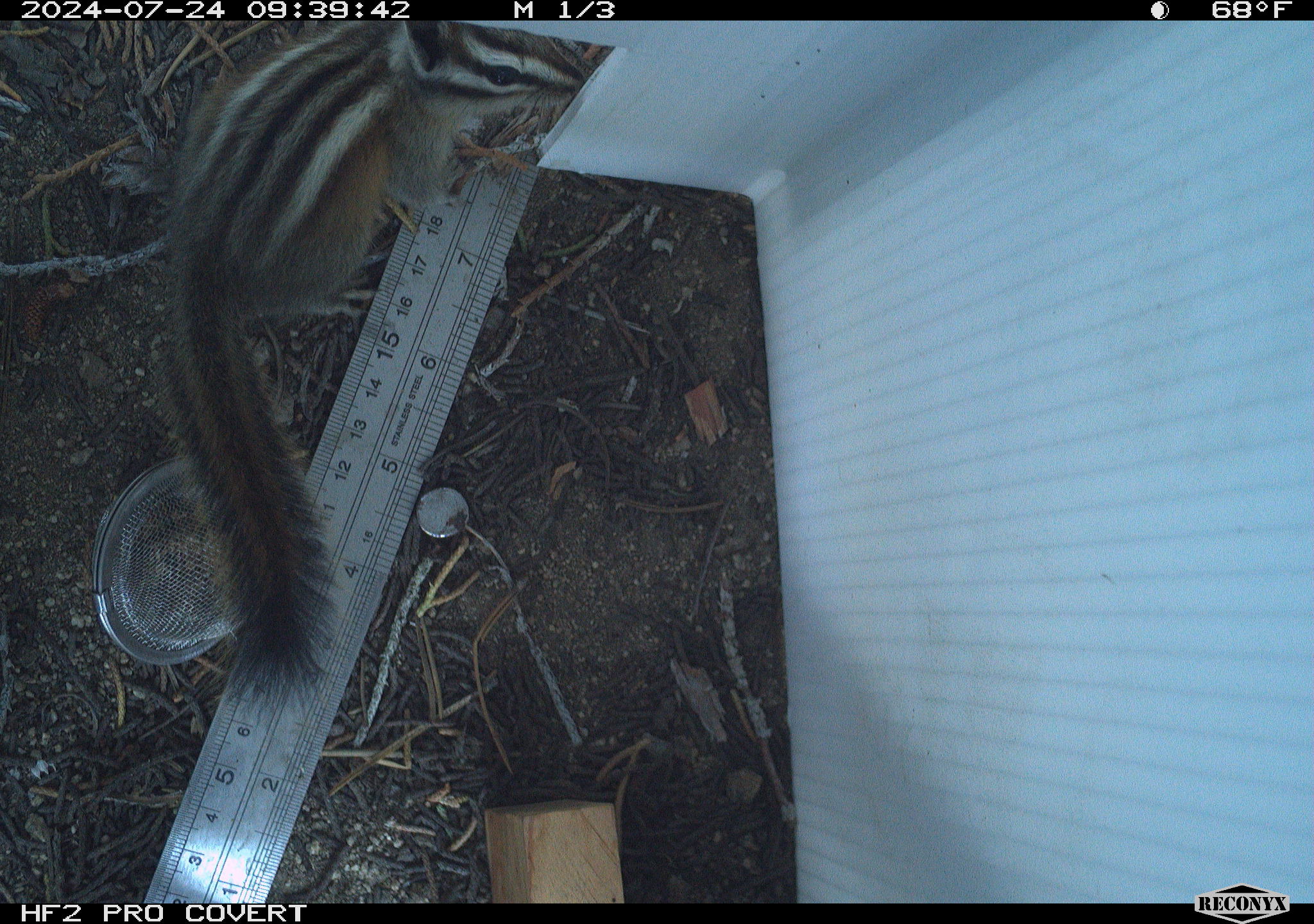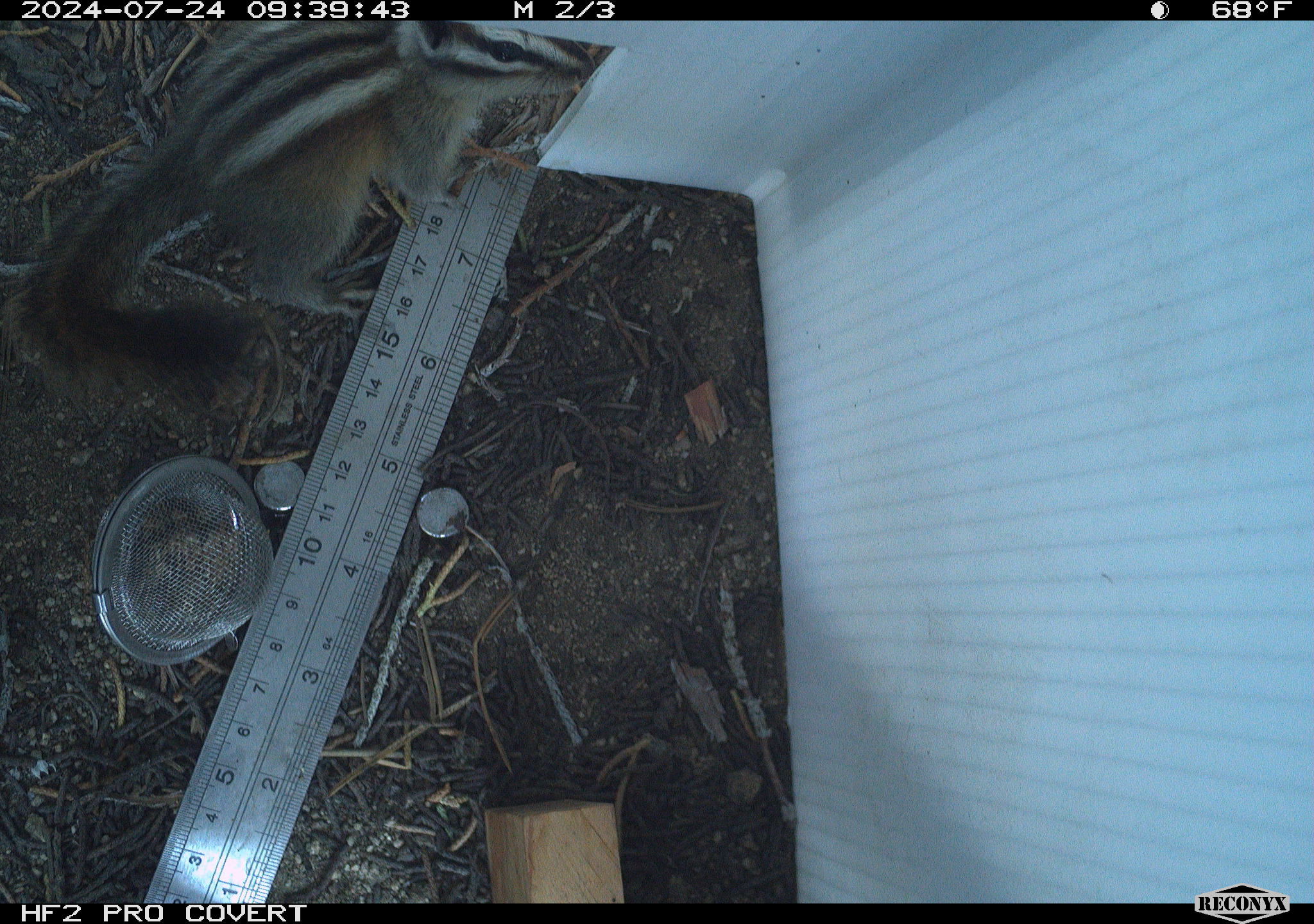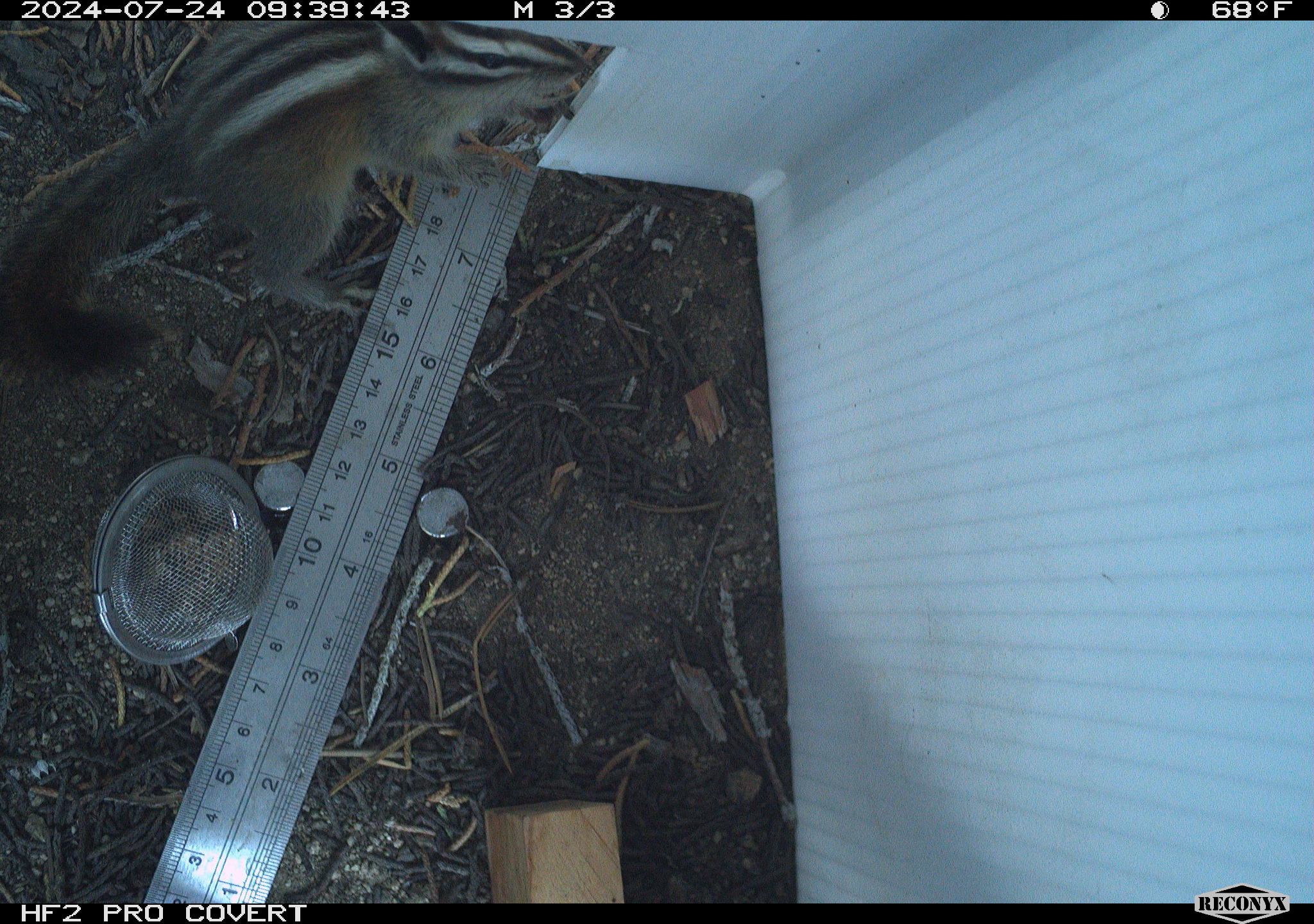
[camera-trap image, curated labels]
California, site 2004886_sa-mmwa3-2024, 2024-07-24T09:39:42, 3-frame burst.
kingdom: Animalia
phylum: Chordata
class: Mammalia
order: Rodentia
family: Sciuridae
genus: Neotamias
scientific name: Neotamias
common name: western chipmunks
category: neotamias species